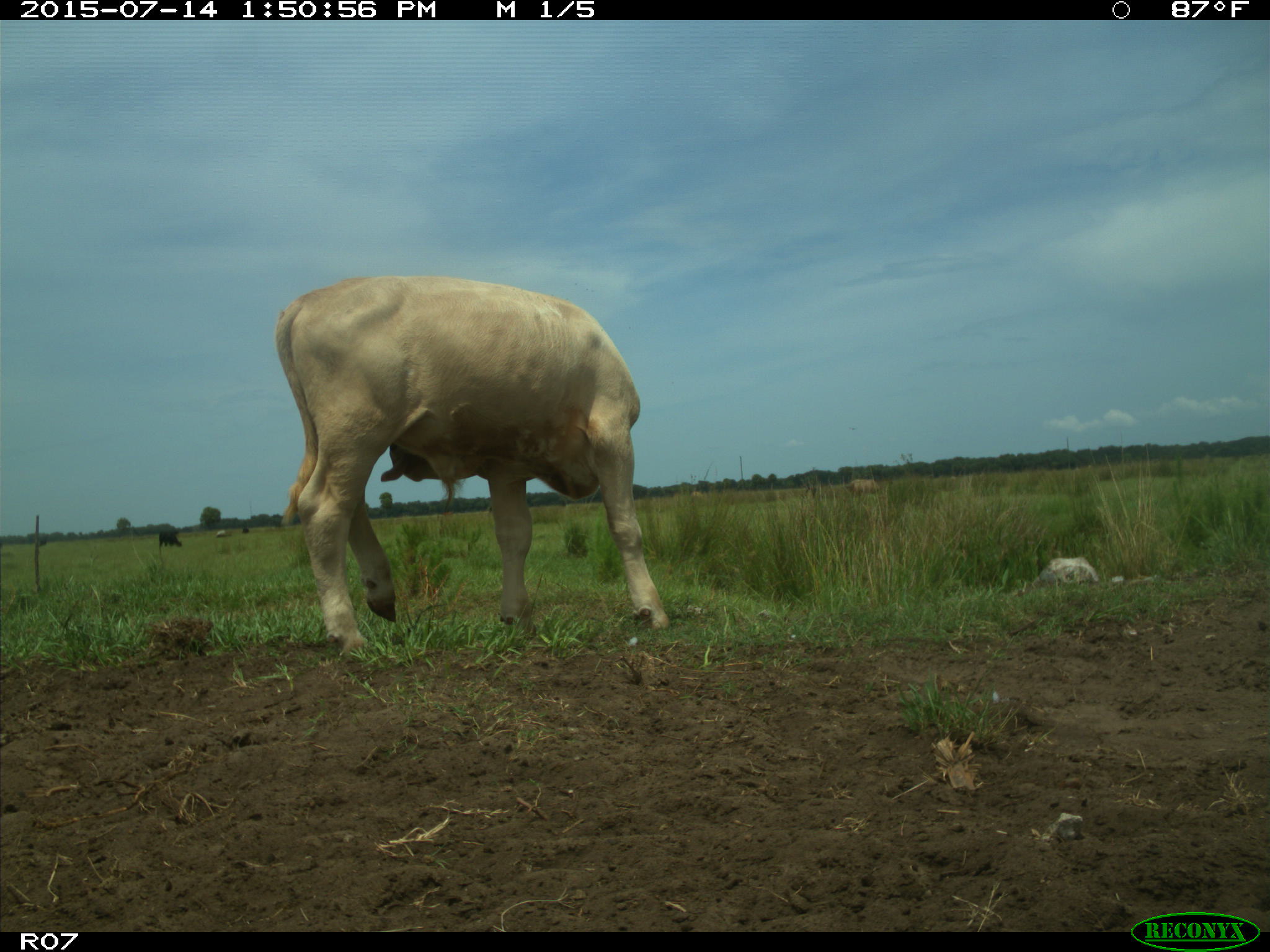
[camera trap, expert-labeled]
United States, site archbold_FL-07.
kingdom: Animalia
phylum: Chordata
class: Mammalia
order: Artiodactyla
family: Bovidae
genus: Bos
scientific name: Bos taurus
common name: domestic cow